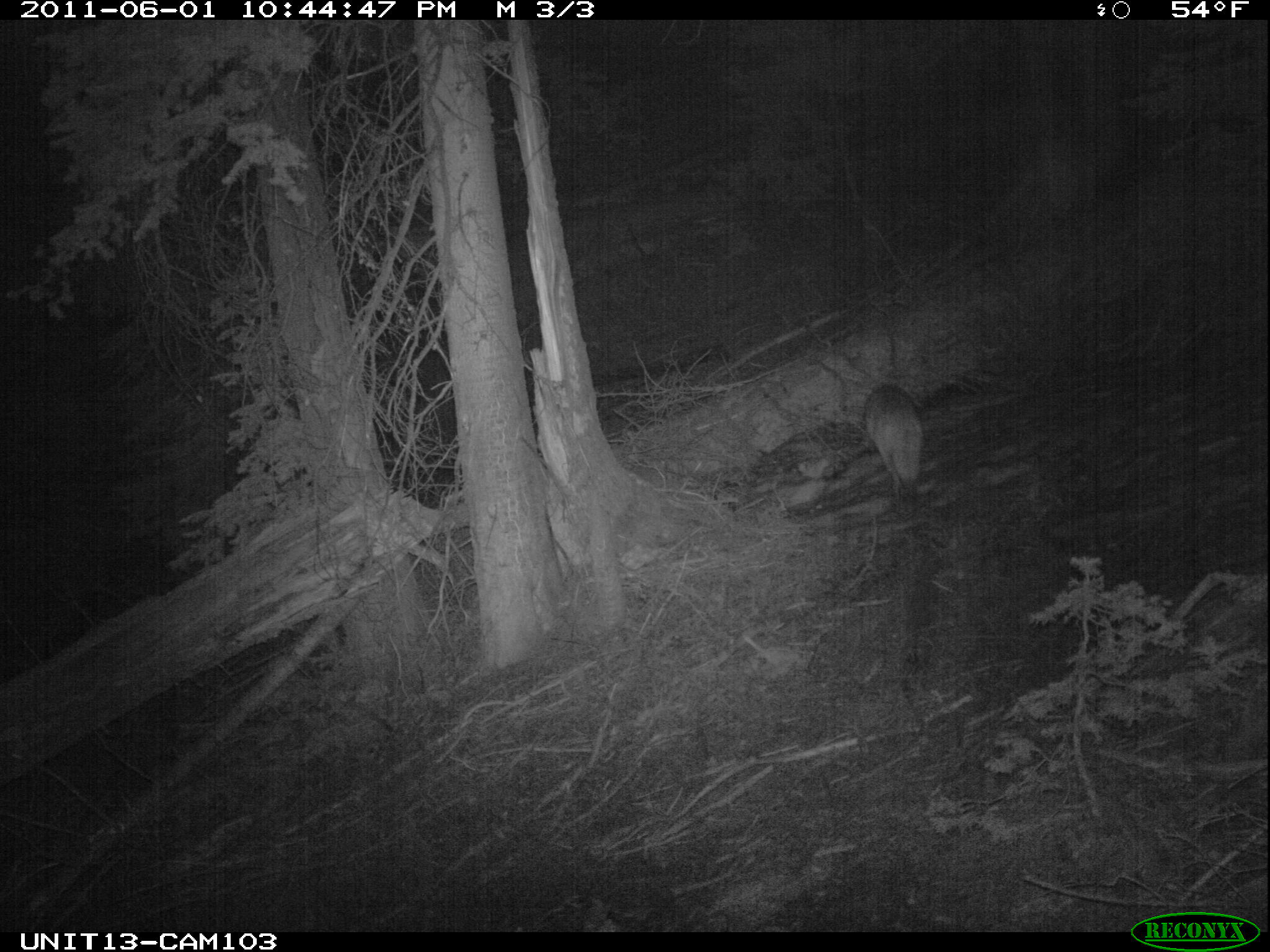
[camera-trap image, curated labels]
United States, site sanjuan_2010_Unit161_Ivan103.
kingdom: Animalia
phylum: Chordata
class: Mammalia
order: Carnivora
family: Canidae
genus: Canis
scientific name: Canis latrans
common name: coyote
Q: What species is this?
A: Canis latrans (coyote).